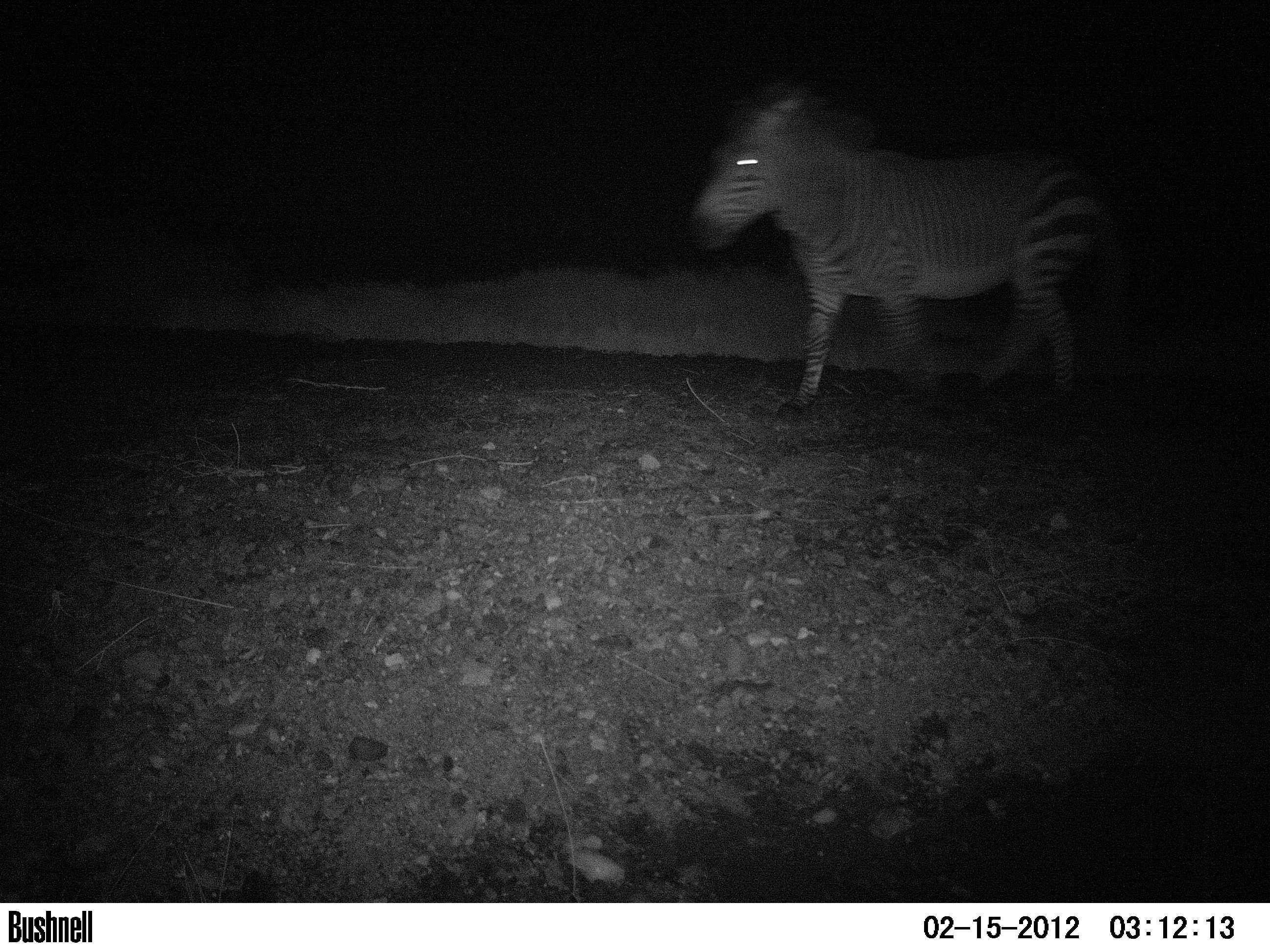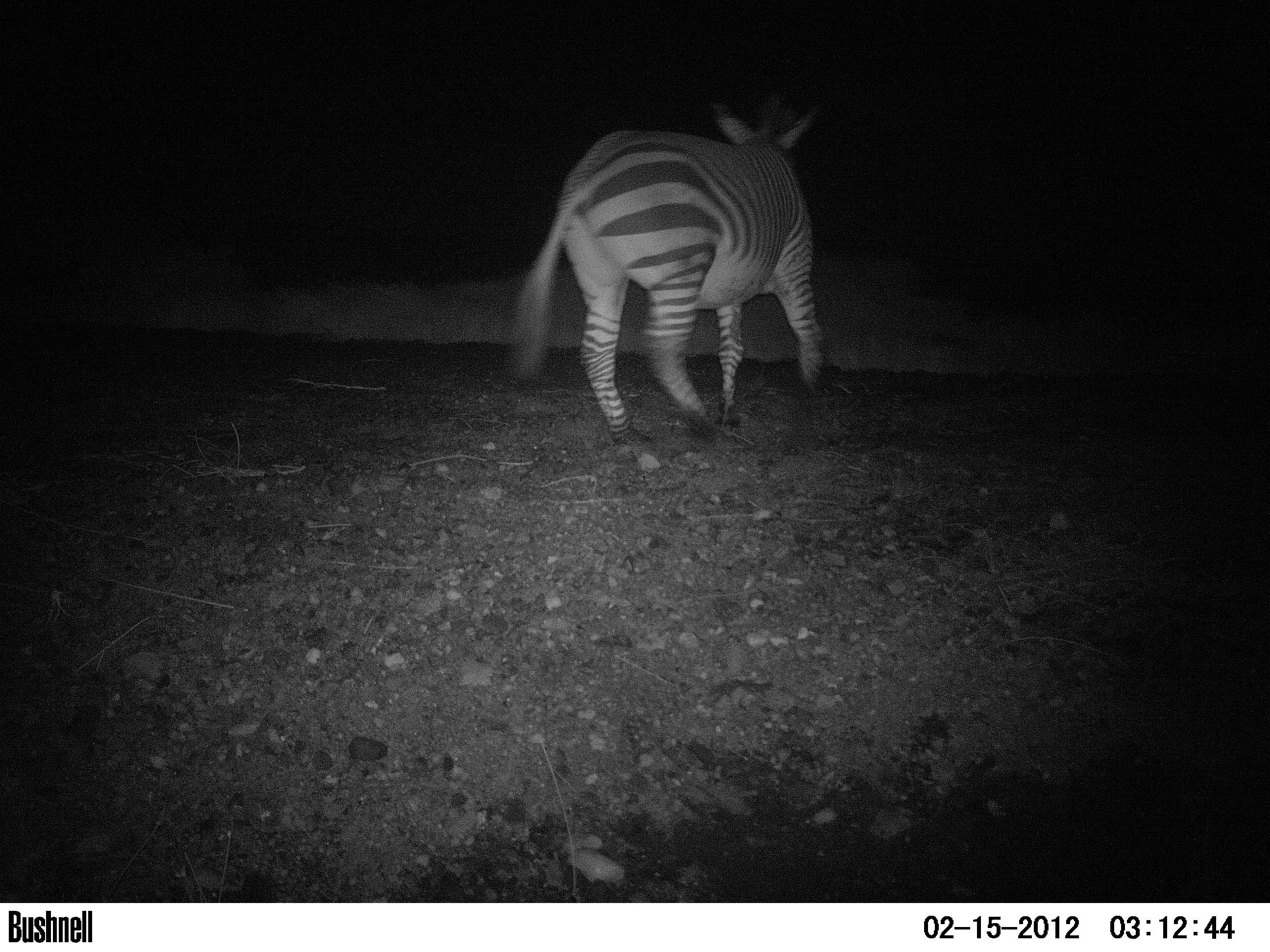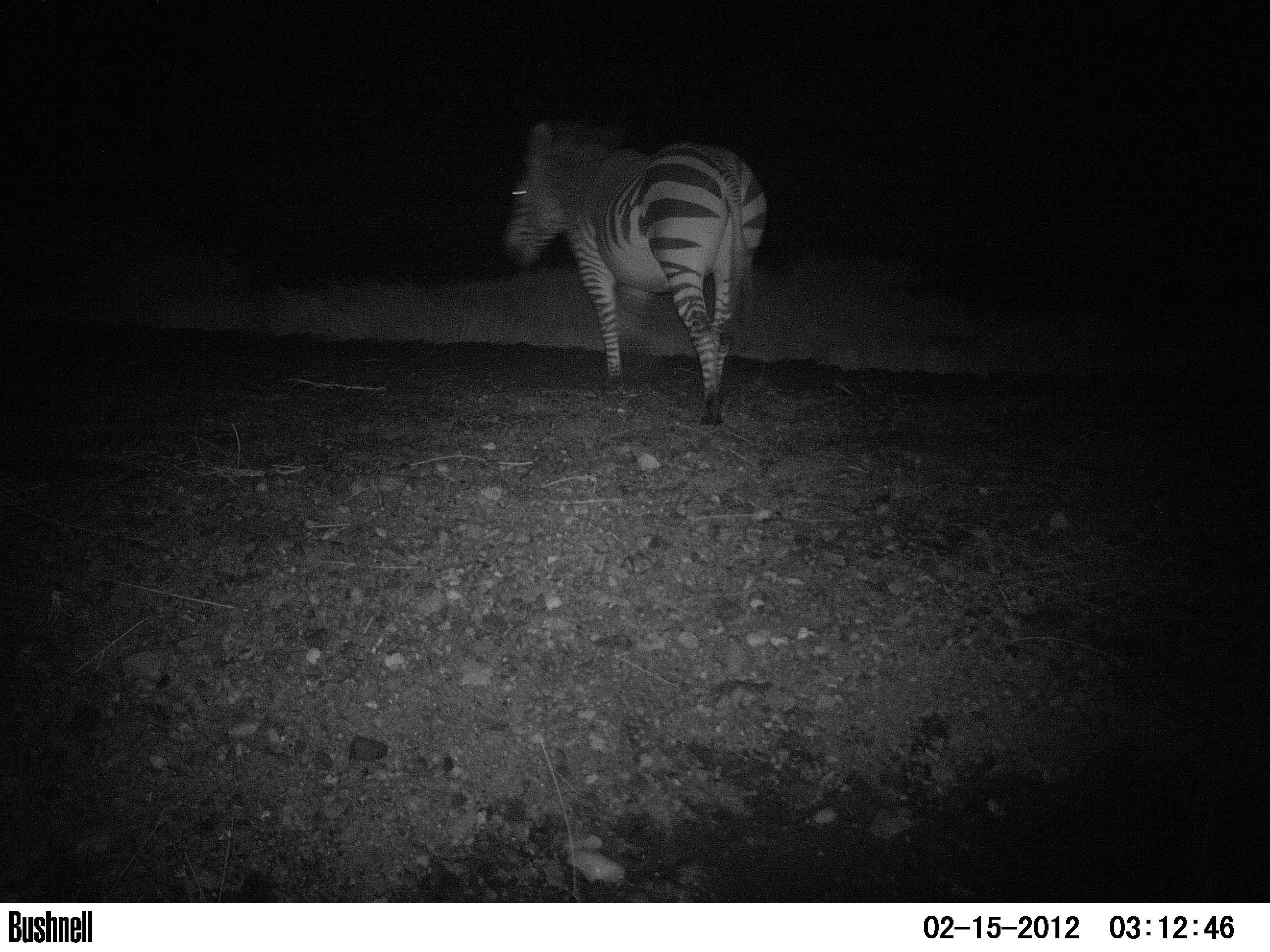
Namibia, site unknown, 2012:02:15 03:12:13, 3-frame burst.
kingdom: Animalia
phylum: Chordata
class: Mammalia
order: Perissodactyla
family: Equidae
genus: Equus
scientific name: Equus zebra hartmannae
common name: hartmann's mountain zebra